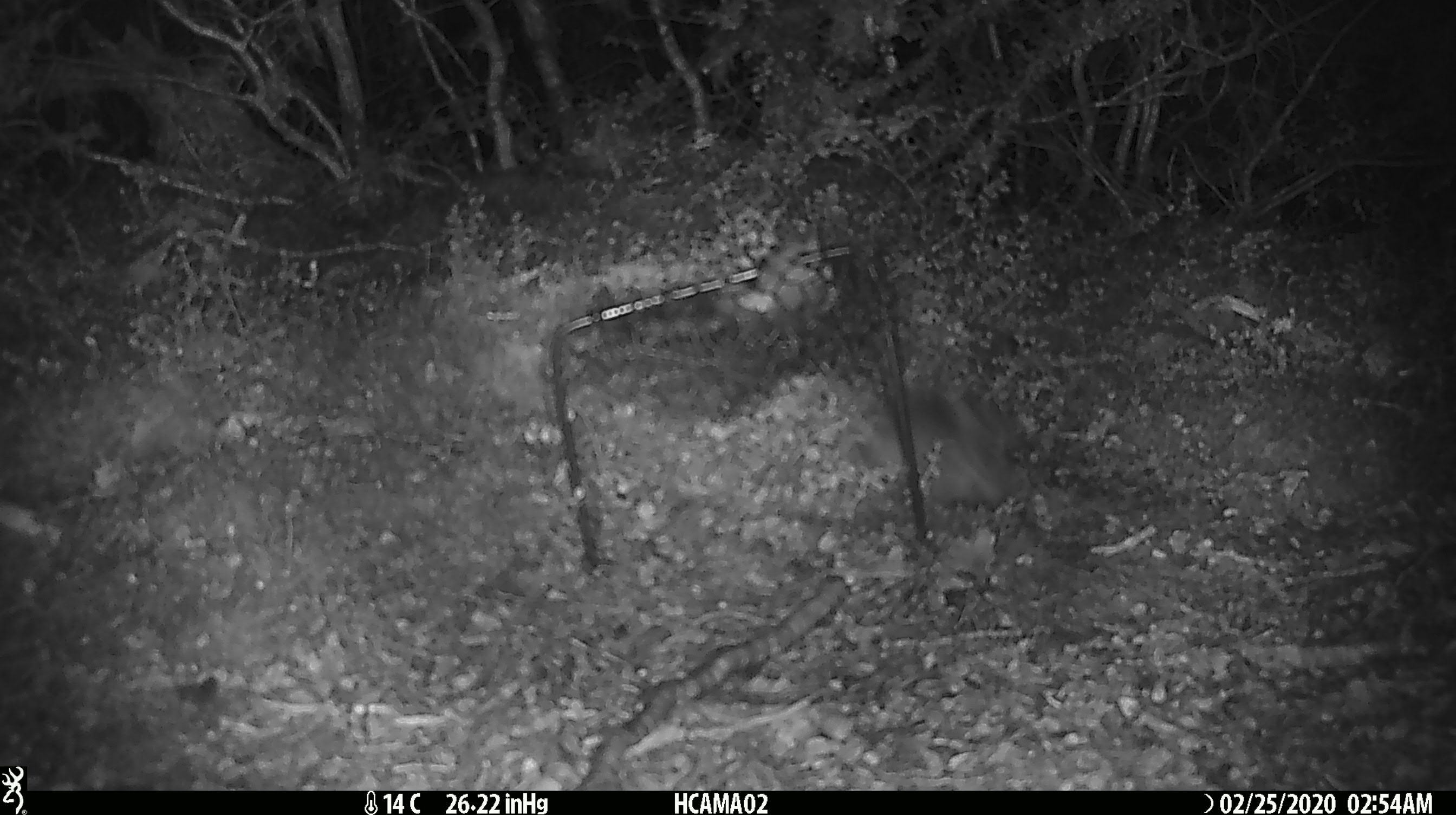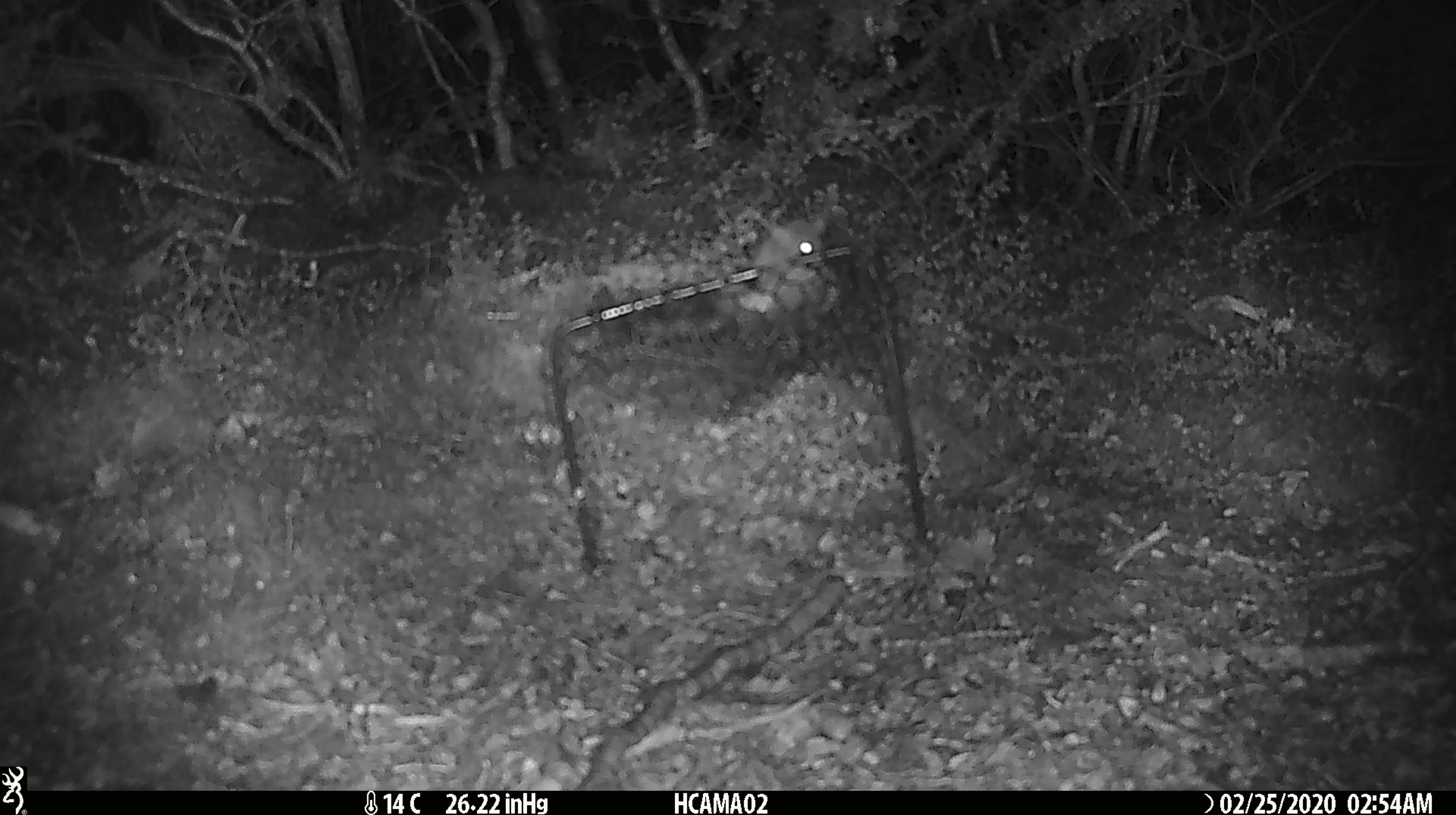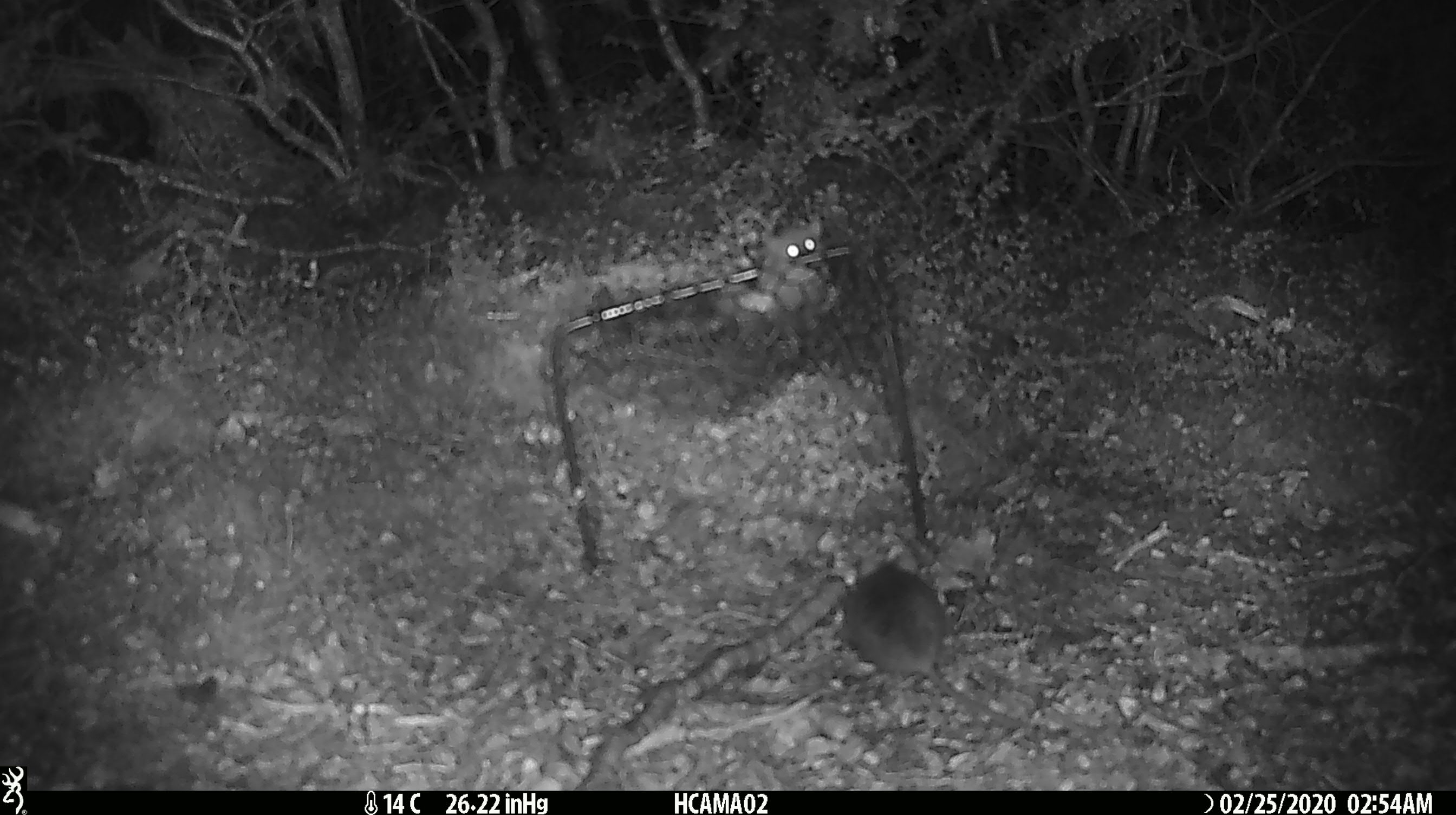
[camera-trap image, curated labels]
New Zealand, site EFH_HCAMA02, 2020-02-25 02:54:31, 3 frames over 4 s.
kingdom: Animalia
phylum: Chordata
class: Mammalia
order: Rodentia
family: Muridae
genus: Mus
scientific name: Mus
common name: mouse